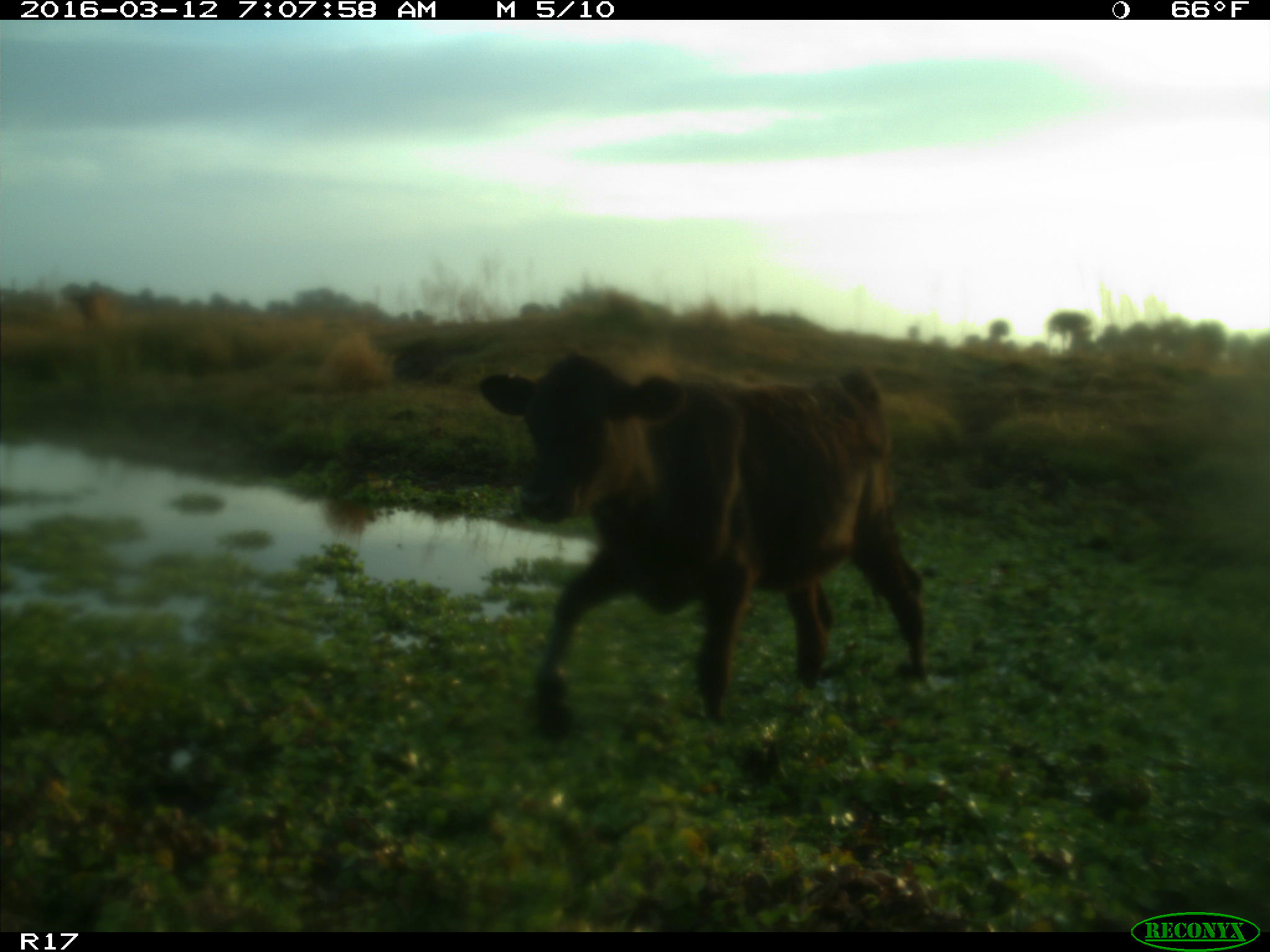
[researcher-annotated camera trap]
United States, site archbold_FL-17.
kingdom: Animalia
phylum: Chordata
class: Mammalia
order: Artiodactyla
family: Bovidae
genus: Bos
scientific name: Bos taurus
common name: domestic cow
Bos taurus (domestic cow).